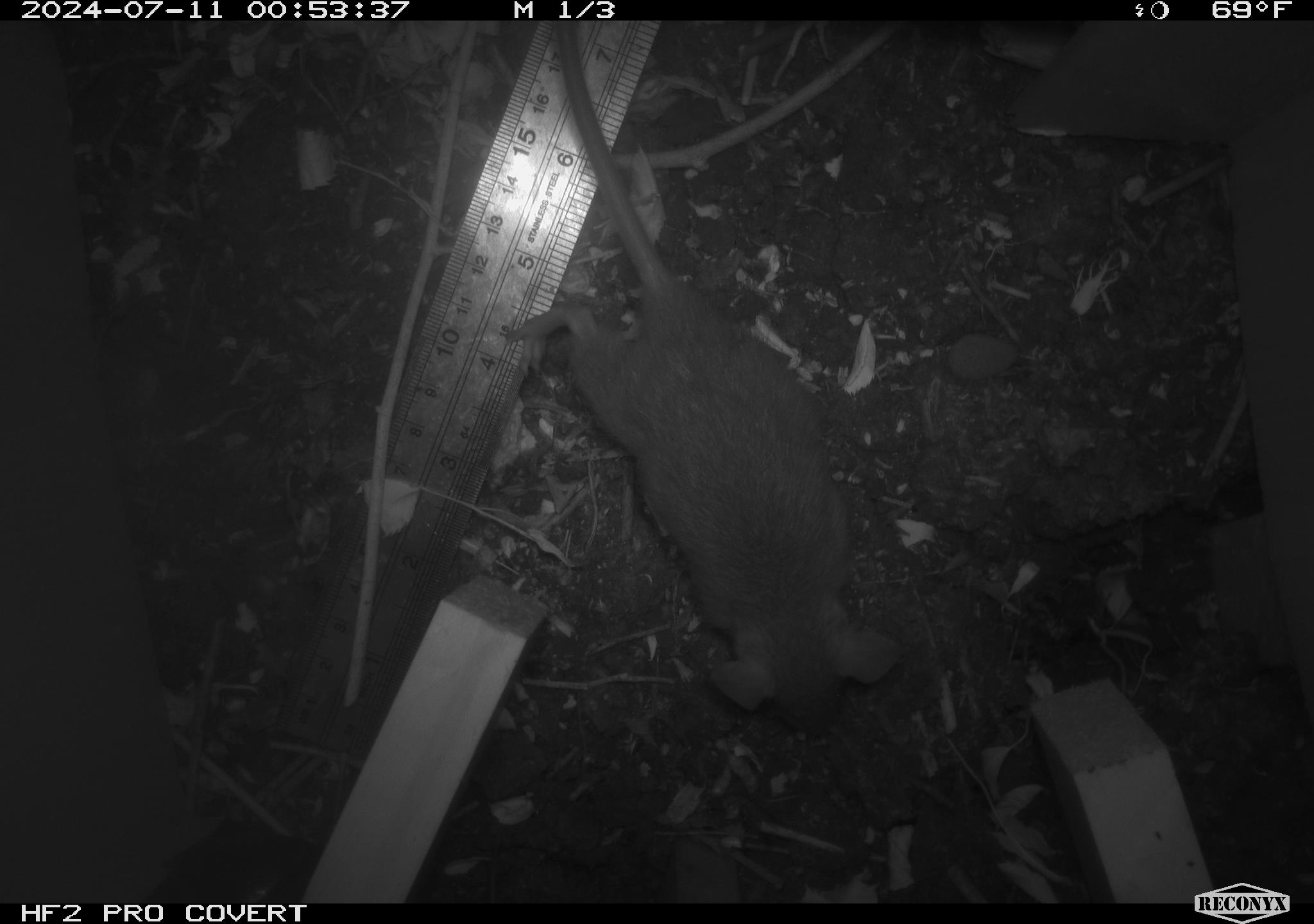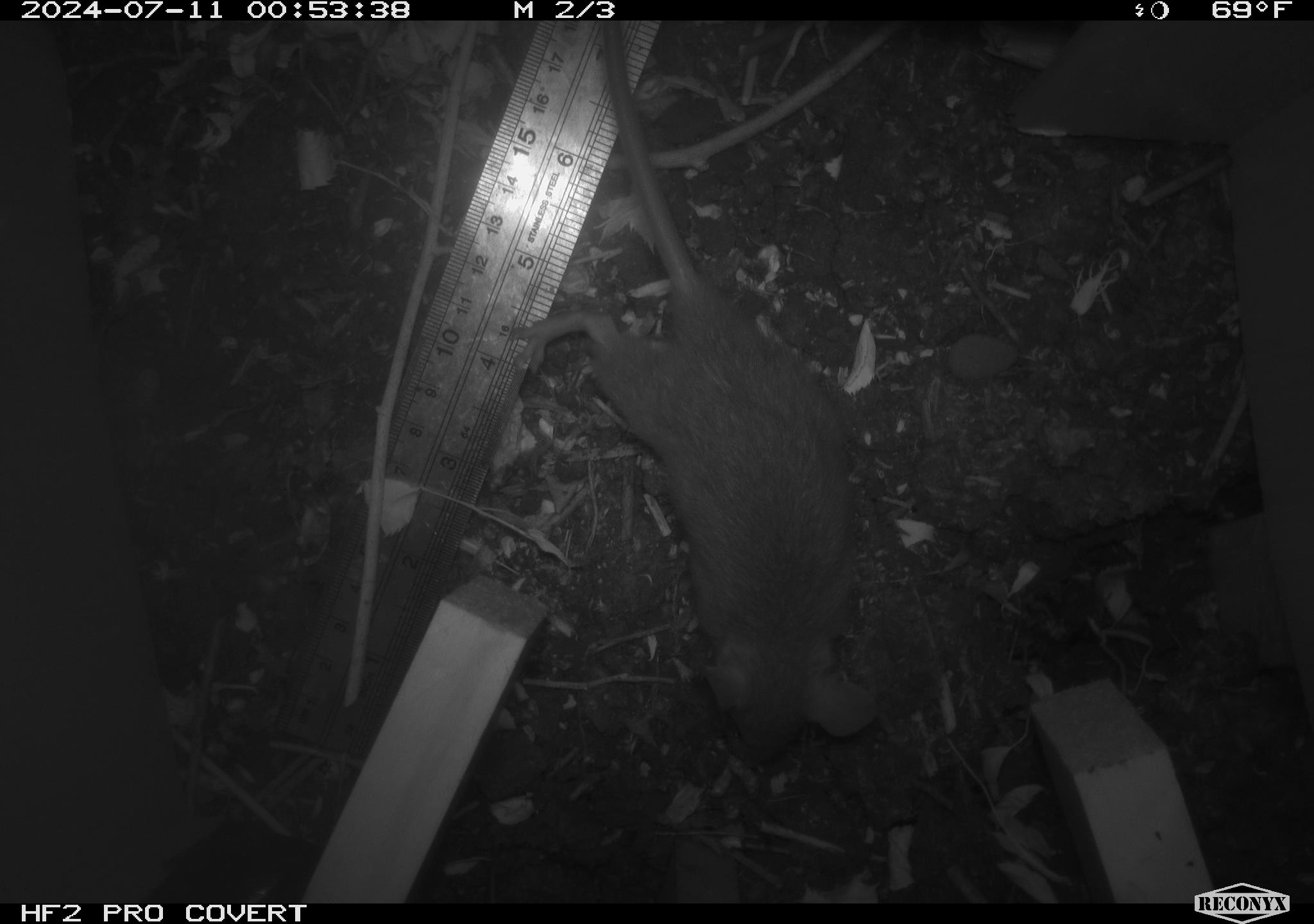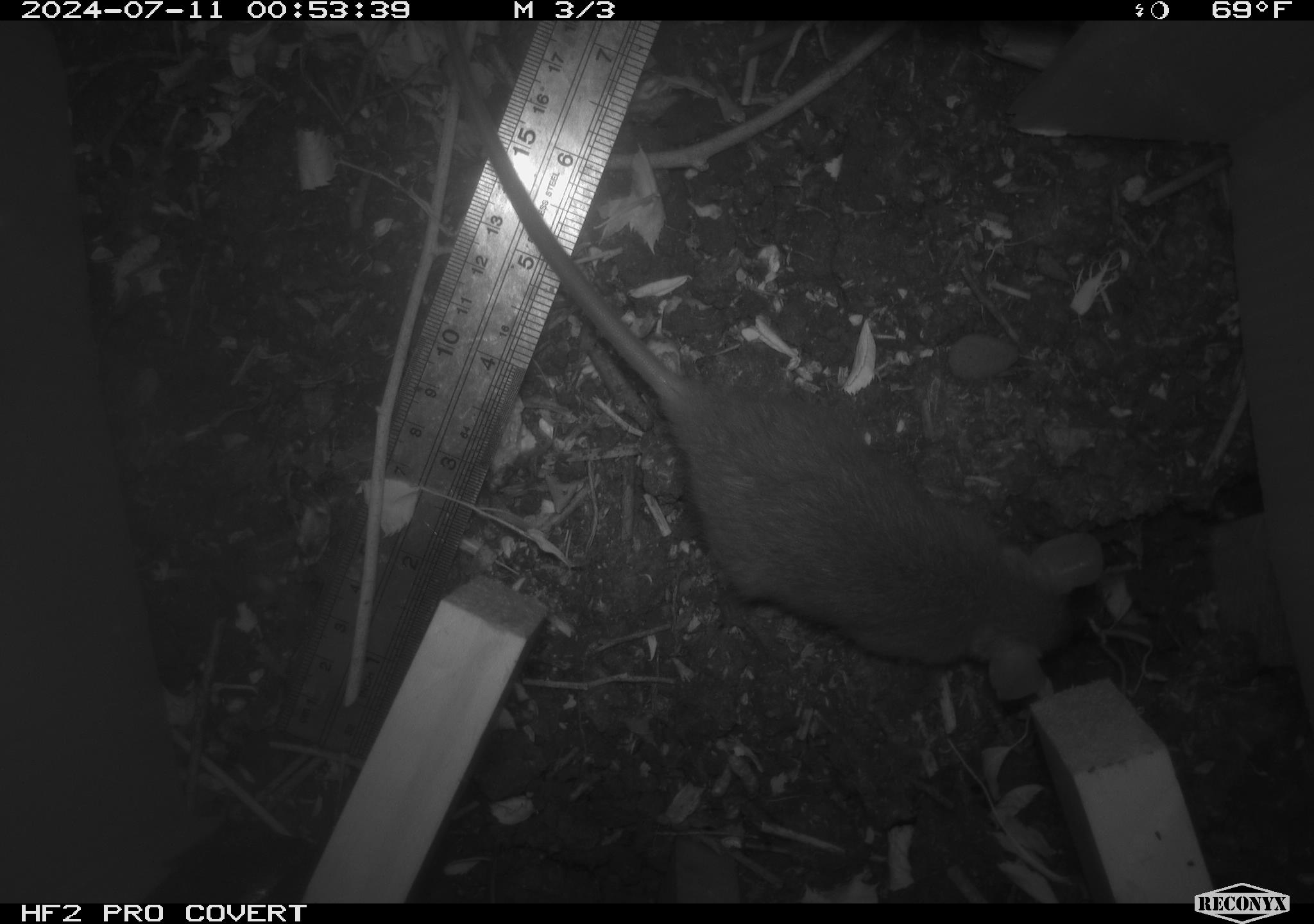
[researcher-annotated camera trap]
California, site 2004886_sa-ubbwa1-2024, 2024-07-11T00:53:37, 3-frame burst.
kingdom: Animalia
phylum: Chordata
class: Mammalia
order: Rodentia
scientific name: Rodentia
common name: mouse species